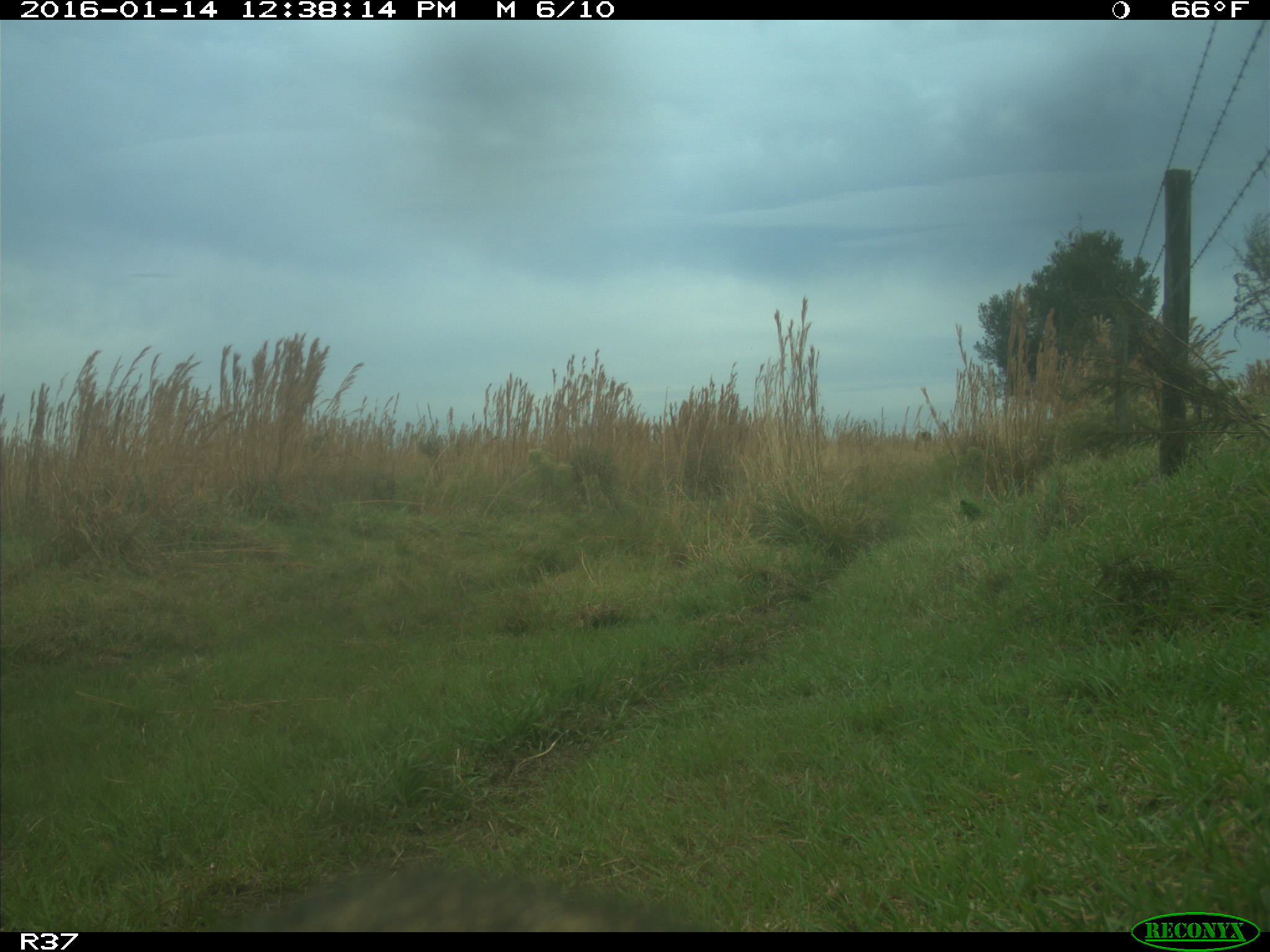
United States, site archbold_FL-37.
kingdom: Animalia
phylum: Chordata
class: Mammalia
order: Carnivora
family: Procyonidae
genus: Procyon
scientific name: Procyon lotor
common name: common raccoon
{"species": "Procyon lotor (common raccoon)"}